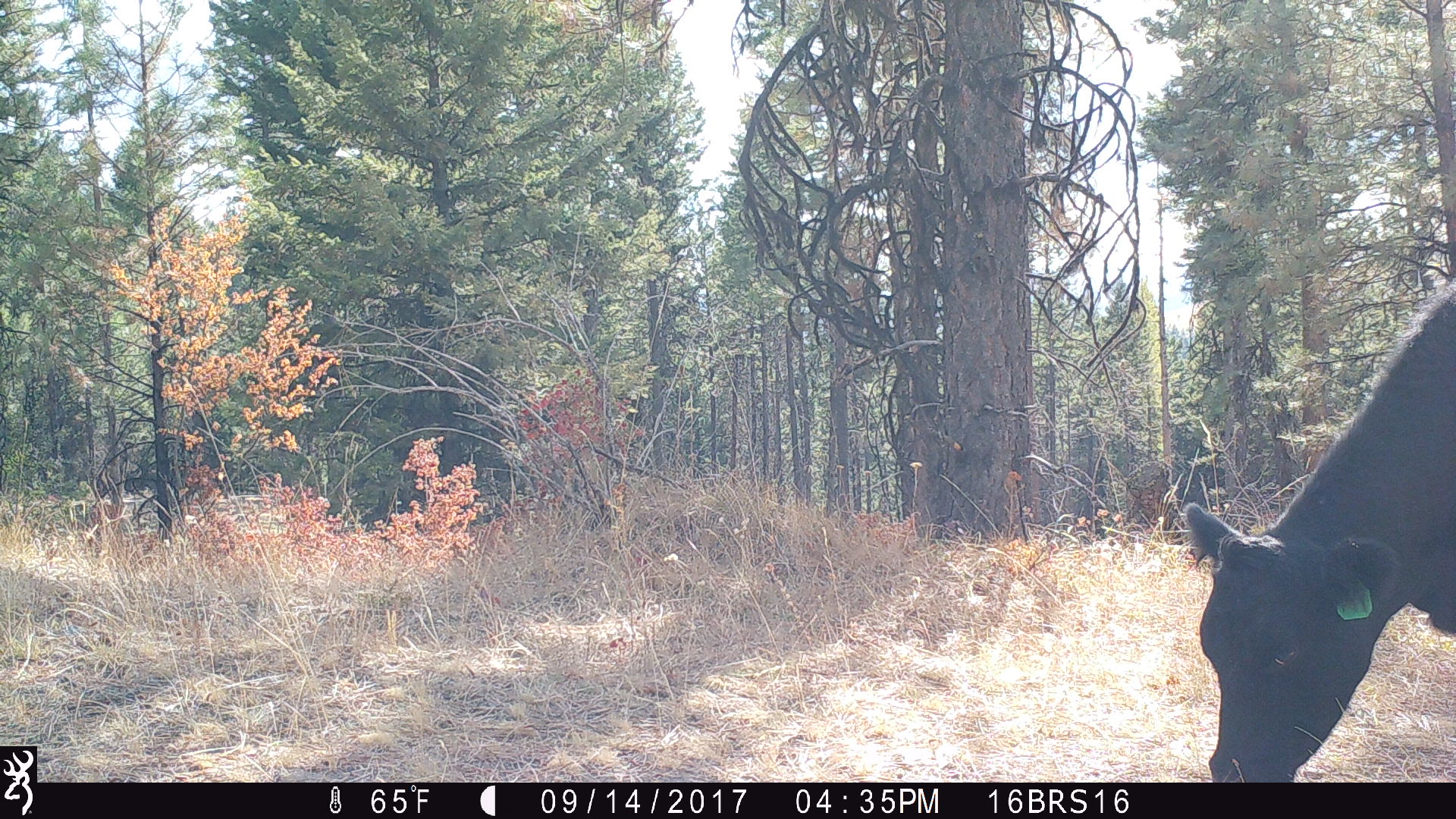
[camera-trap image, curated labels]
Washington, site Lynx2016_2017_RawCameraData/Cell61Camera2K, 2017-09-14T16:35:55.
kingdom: Animalia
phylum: Chordata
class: Mammalia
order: Artiodactyla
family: Bovidae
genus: Bos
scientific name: Bos taurus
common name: domestic cattle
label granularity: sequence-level